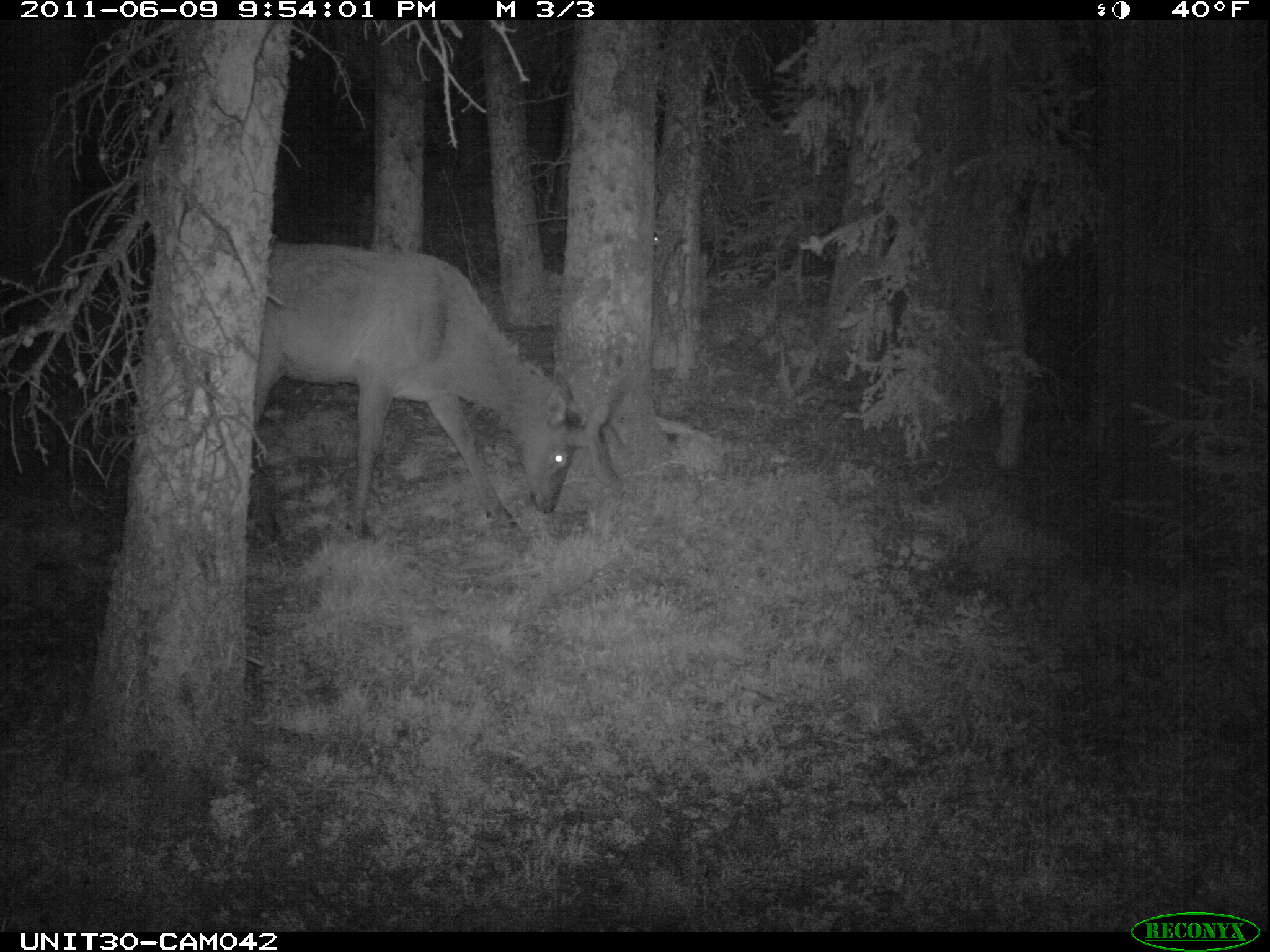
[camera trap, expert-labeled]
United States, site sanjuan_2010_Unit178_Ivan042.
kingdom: Animalia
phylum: Chordata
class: Mammalia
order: Artiodactyla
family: Cervidae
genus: Cervus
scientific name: Cervus elaphus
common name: red deer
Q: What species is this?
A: Cervus elaphus (red deer).